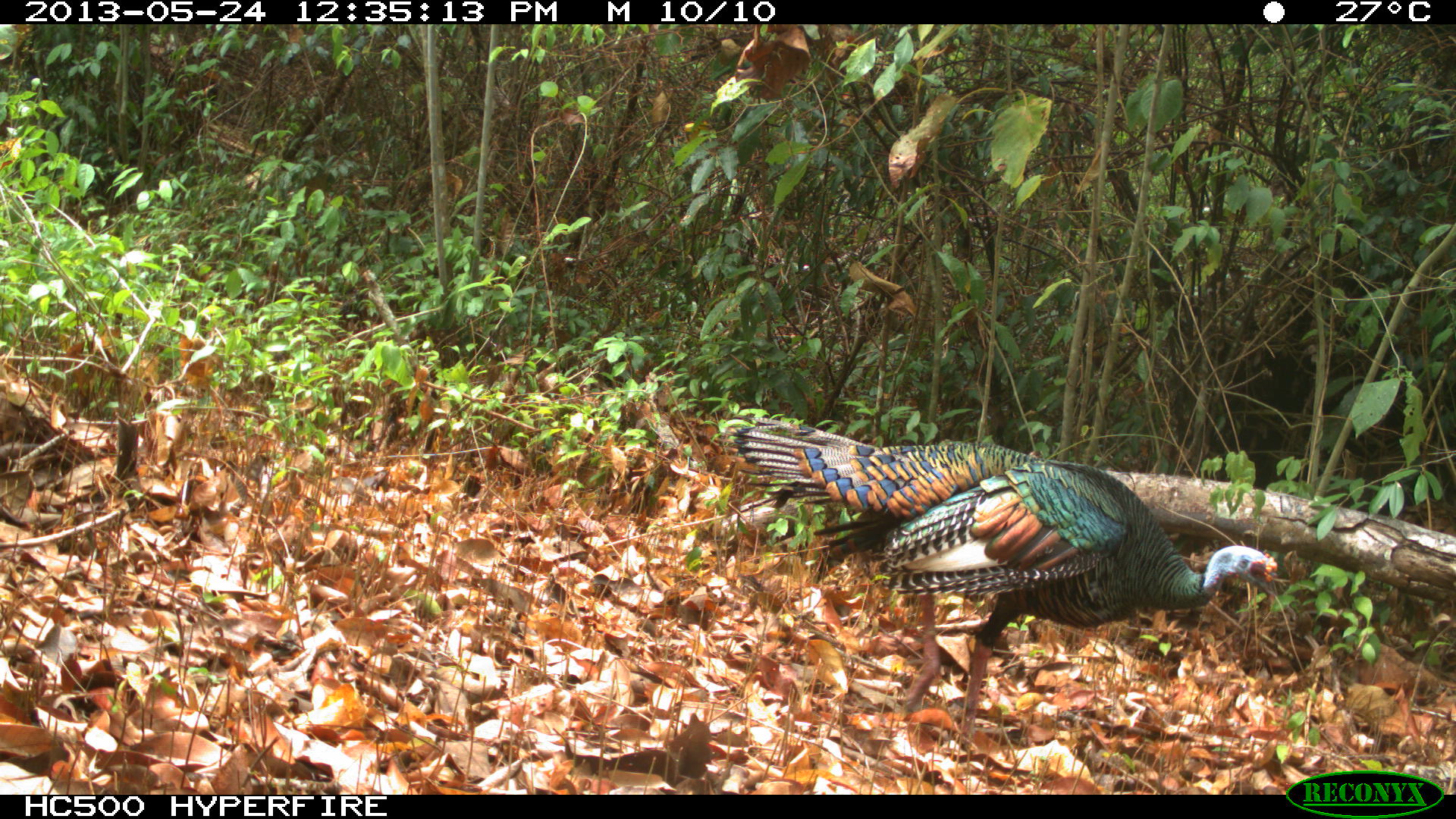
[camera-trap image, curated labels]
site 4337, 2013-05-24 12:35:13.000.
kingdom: Animalia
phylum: Chordata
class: Aves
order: Galliformes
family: Phasianidae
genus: Meleagris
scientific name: Meleagris ocellata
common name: ocellated turkey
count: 1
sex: male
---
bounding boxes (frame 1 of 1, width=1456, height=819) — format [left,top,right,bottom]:
meleagris ocellata: [725,417,1278,741]